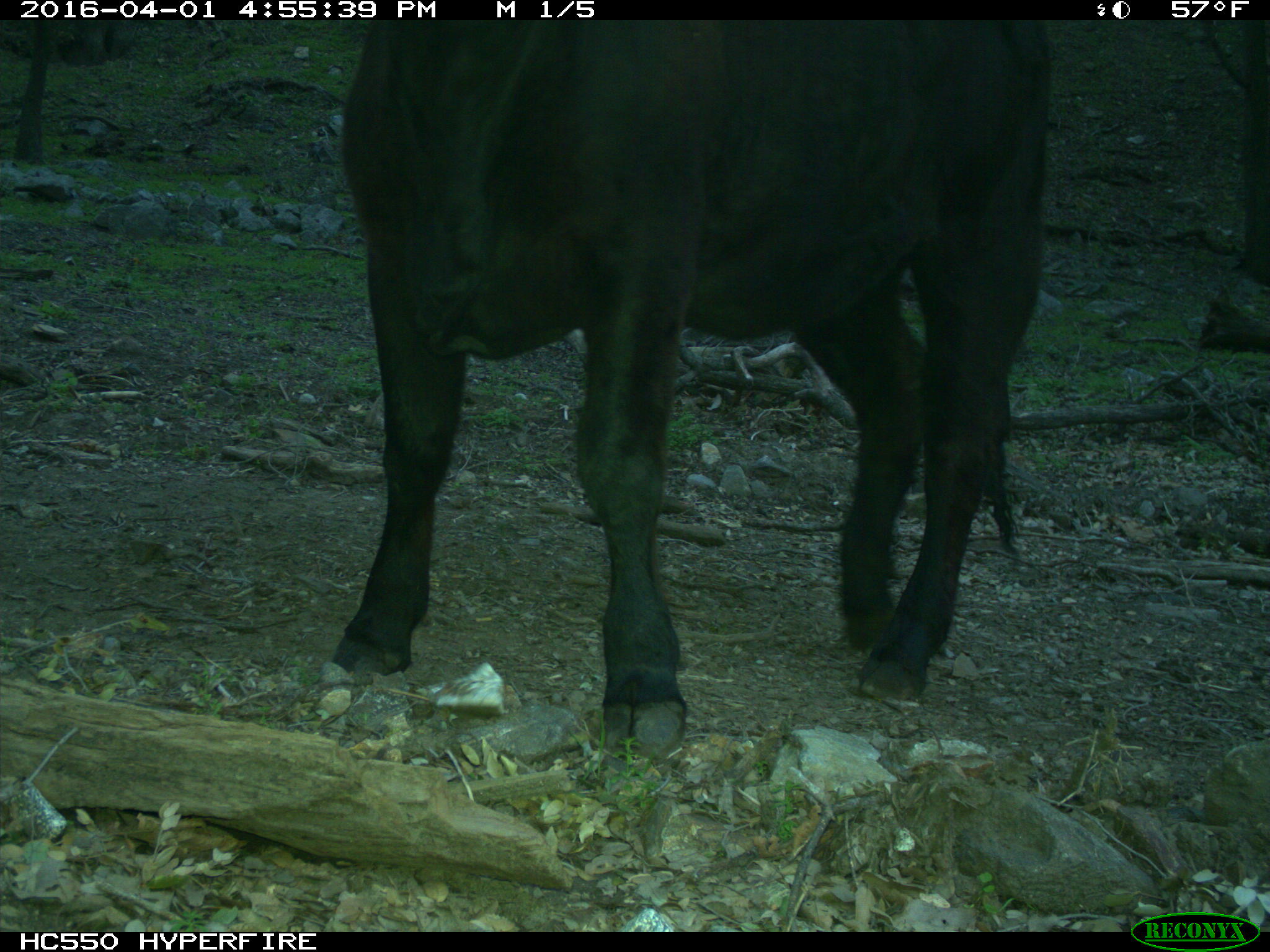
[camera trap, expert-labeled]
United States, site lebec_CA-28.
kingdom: Animalia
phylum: Chordata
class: Mammalia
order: Artiodactyla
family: Bovidae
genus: Bos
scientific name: Bos taurus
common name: domestic cow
Bos taurus (domestic cow).